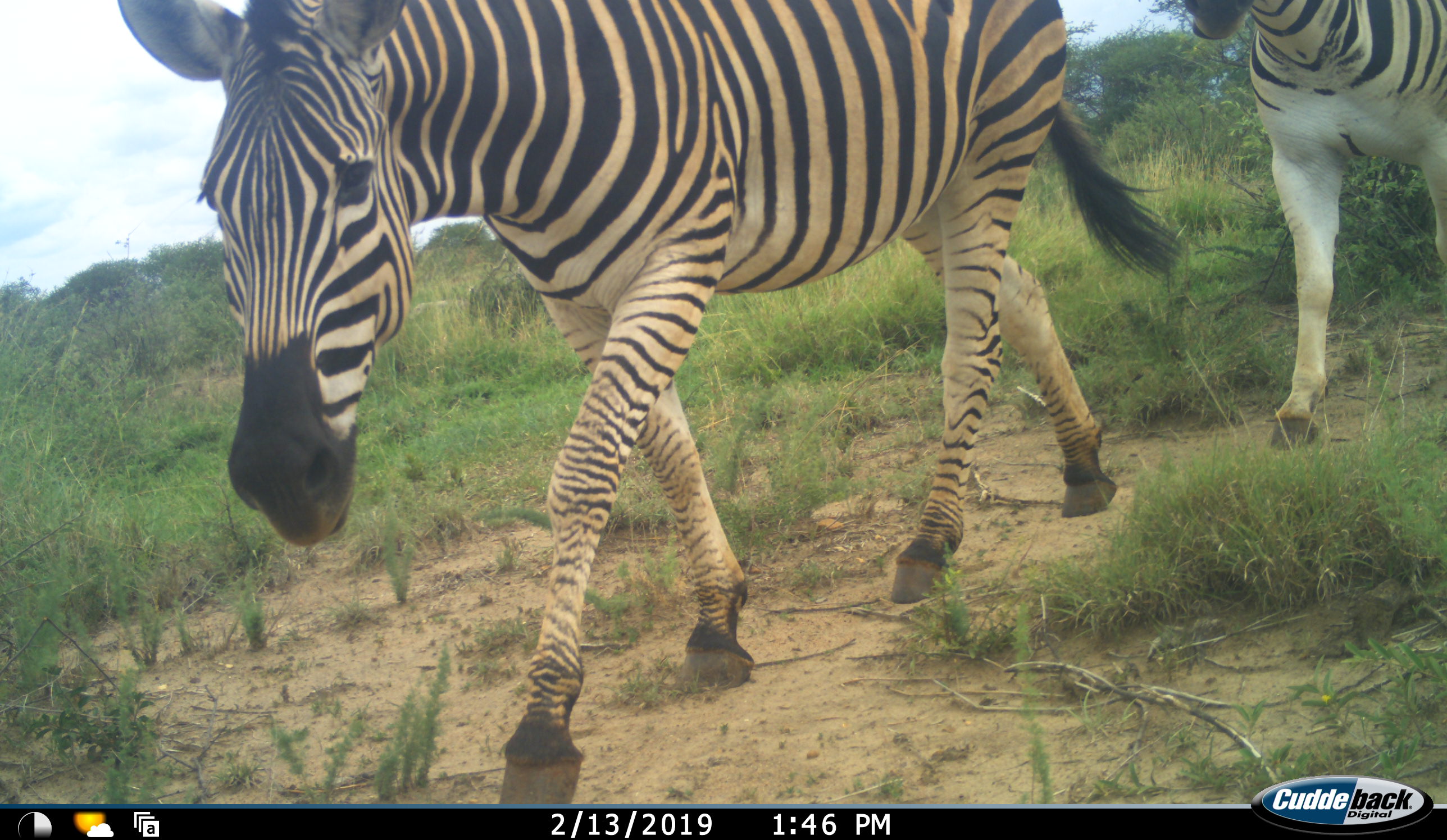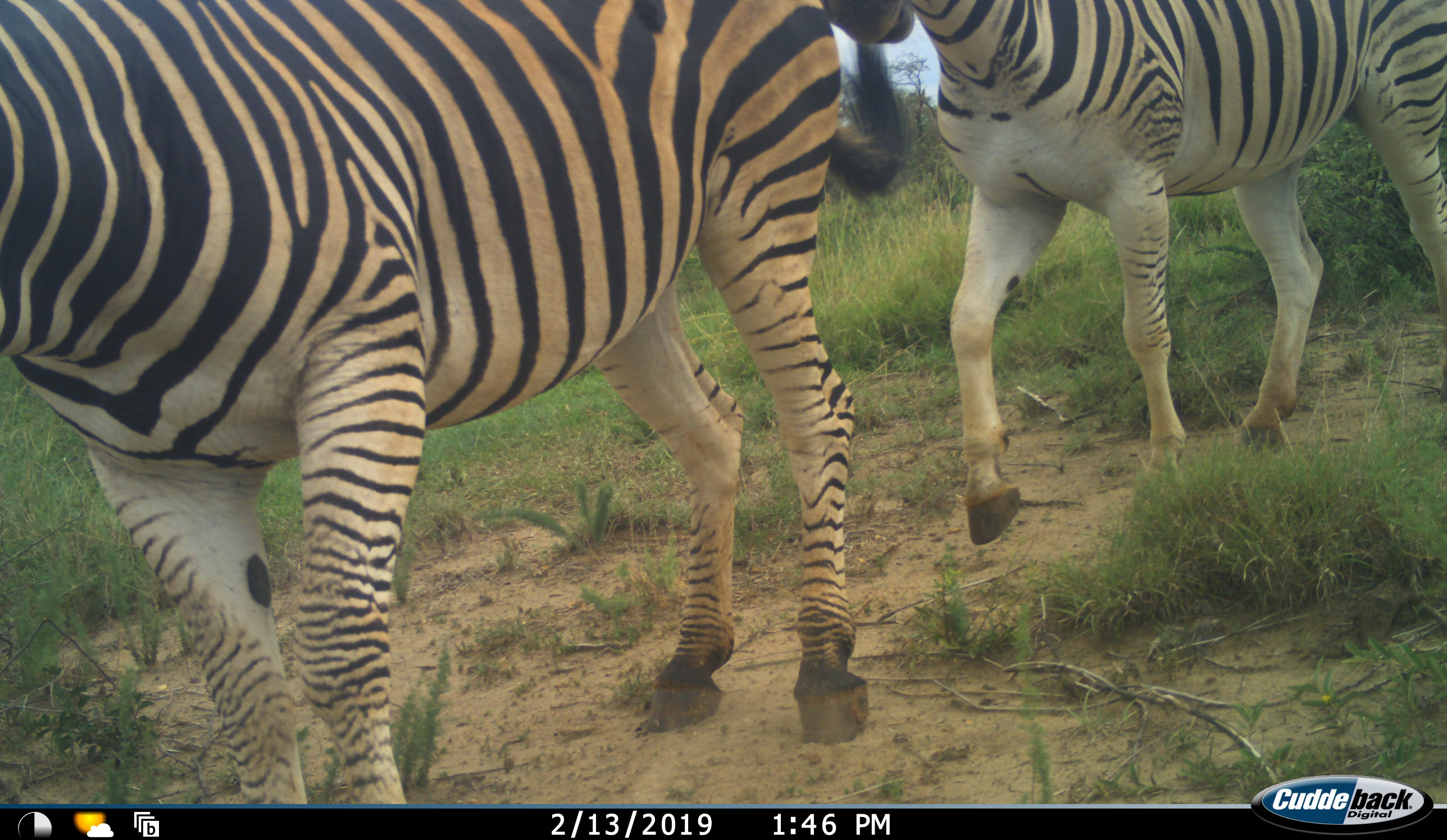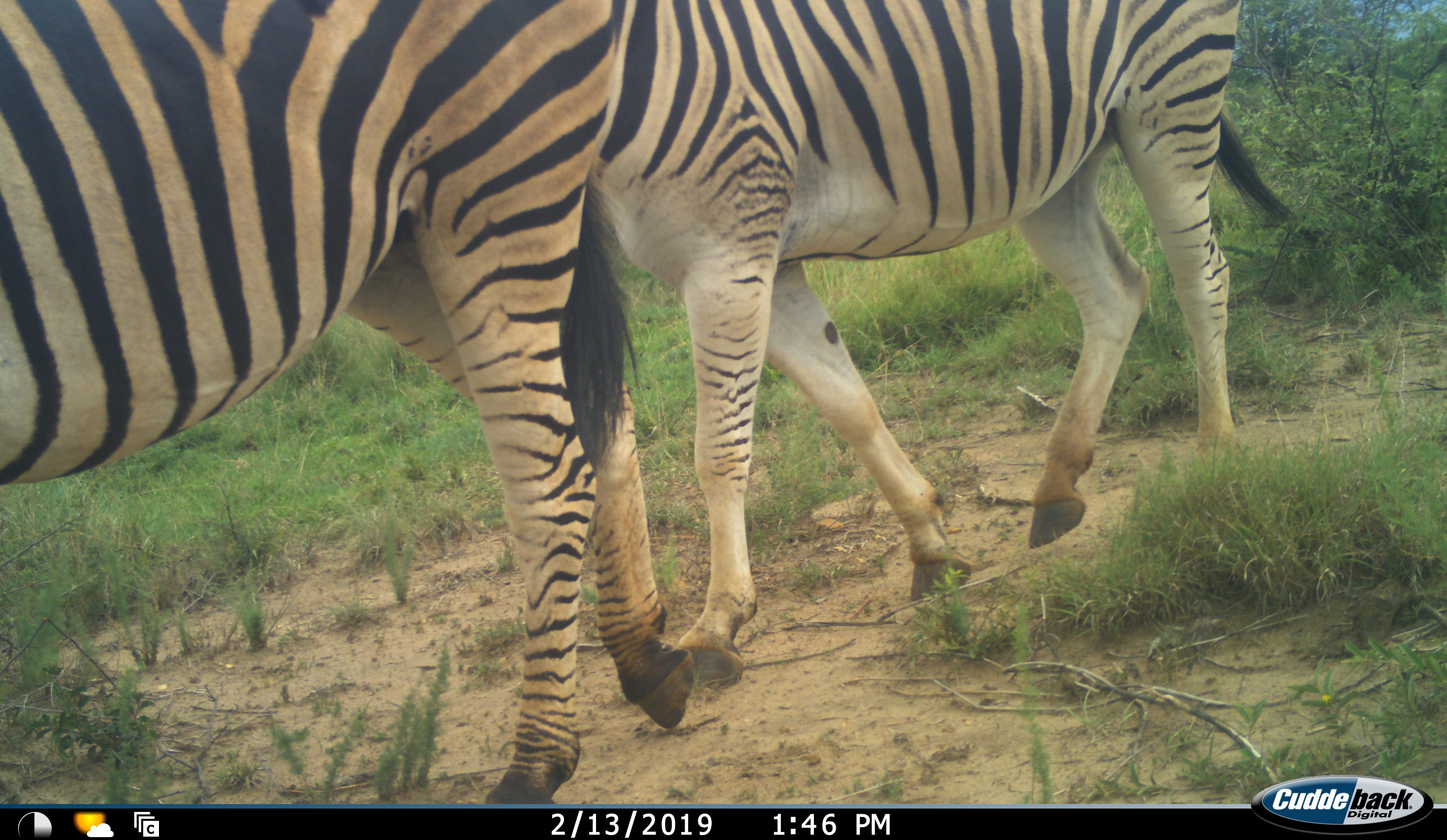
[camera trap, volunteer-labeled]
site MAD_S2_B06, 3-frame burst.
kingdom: Animalia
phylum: Chordata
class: Mammalia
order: Perissodactyla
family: Equidae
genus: Equus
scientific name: Equus quagga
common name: plains zebra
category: zebraplains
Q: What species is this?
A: Zebraplains (plains zebra) (Equus quagga).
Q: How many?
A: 2.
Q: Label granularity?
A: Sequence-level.